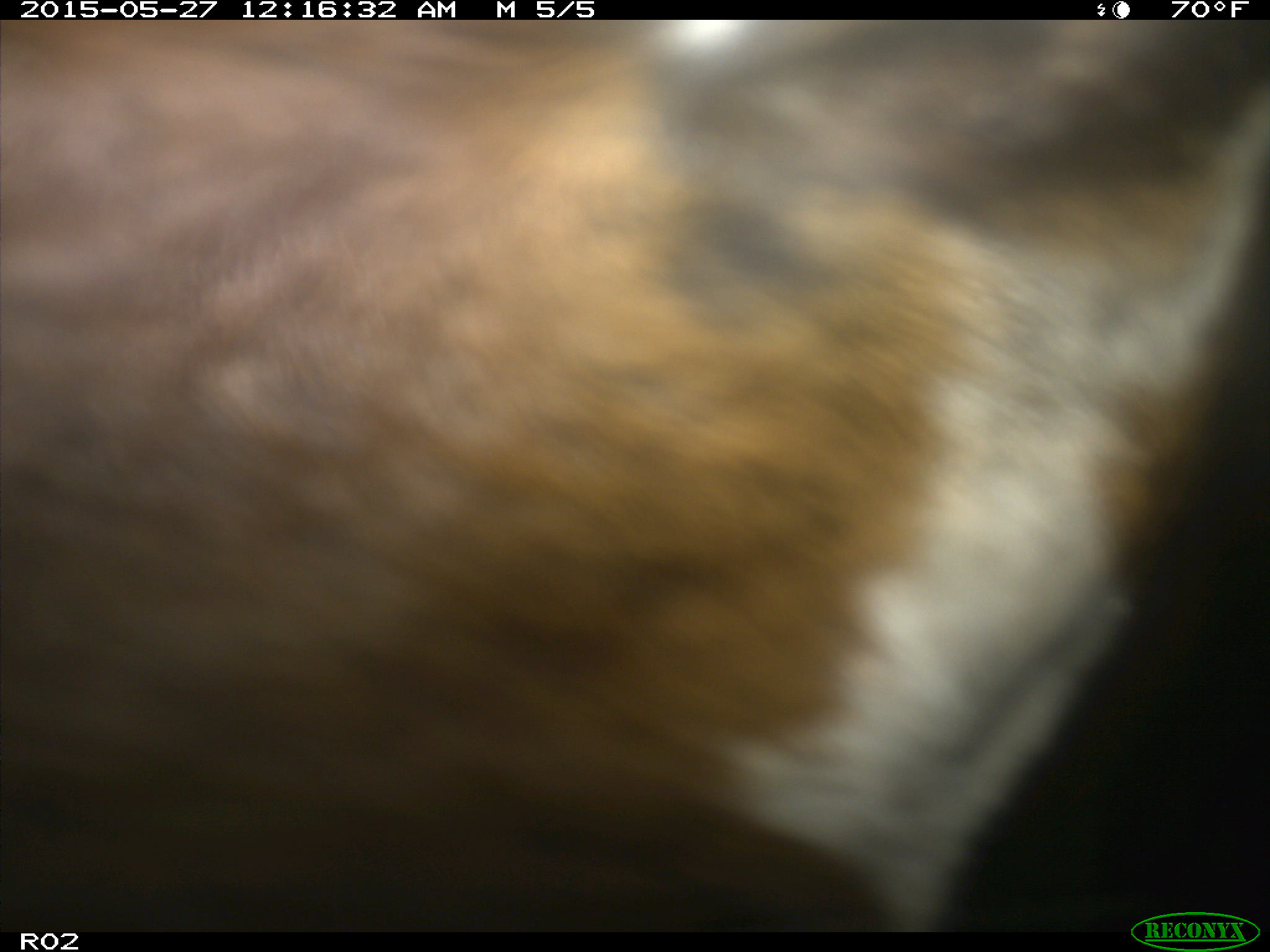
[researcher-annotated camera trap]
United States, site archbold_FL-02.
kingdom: Animalia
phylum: Chordata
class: Mammalia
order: Artiodactyla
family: Bovidae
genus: Bos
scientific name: Bos taurus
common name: domestic cow